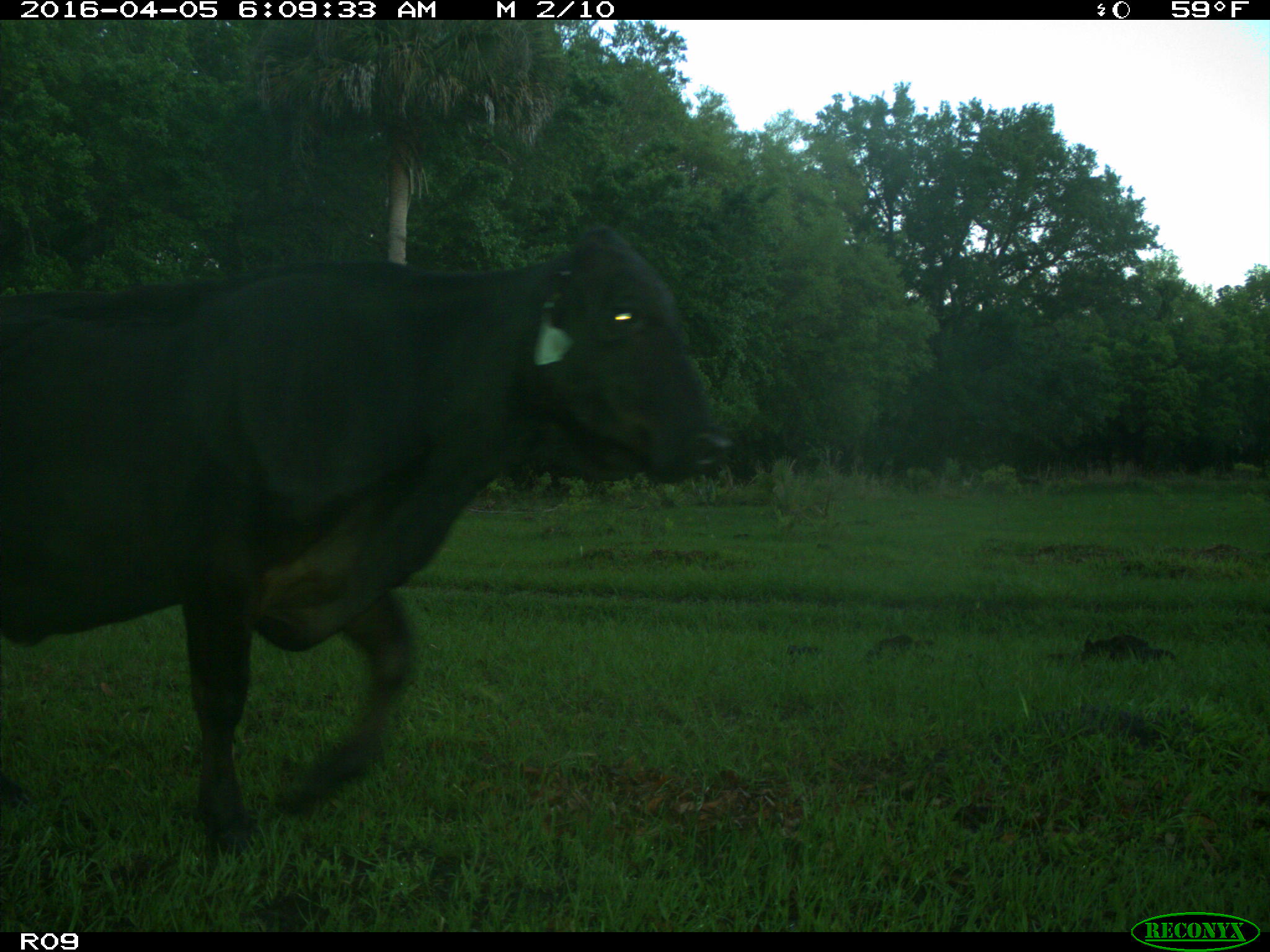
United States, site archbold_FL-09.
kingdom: Animalia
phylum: Chordata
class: Mammalia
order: Artiodactyla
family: Bovidae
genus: Bos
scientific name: Bos taurus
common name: domestic cow